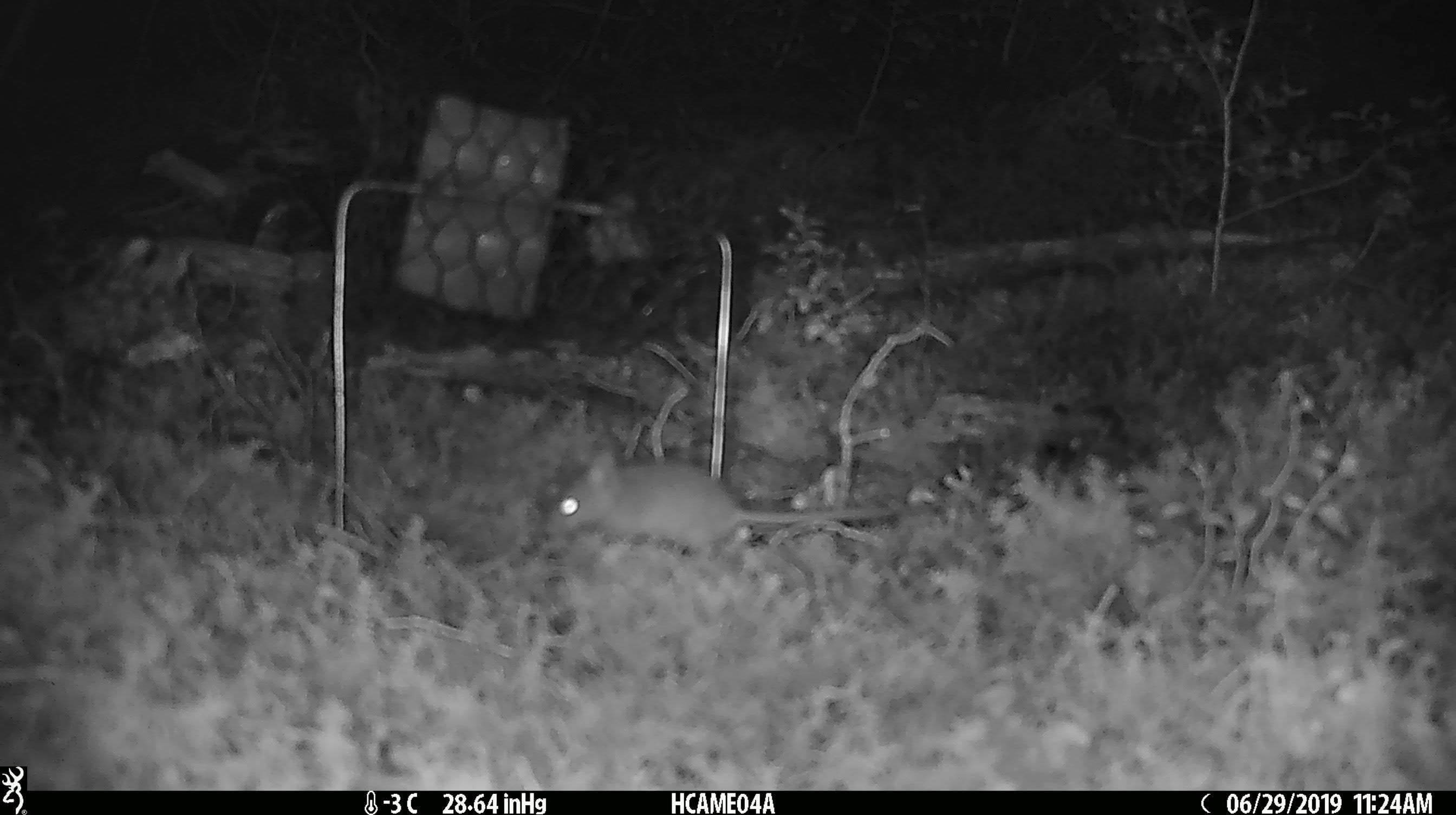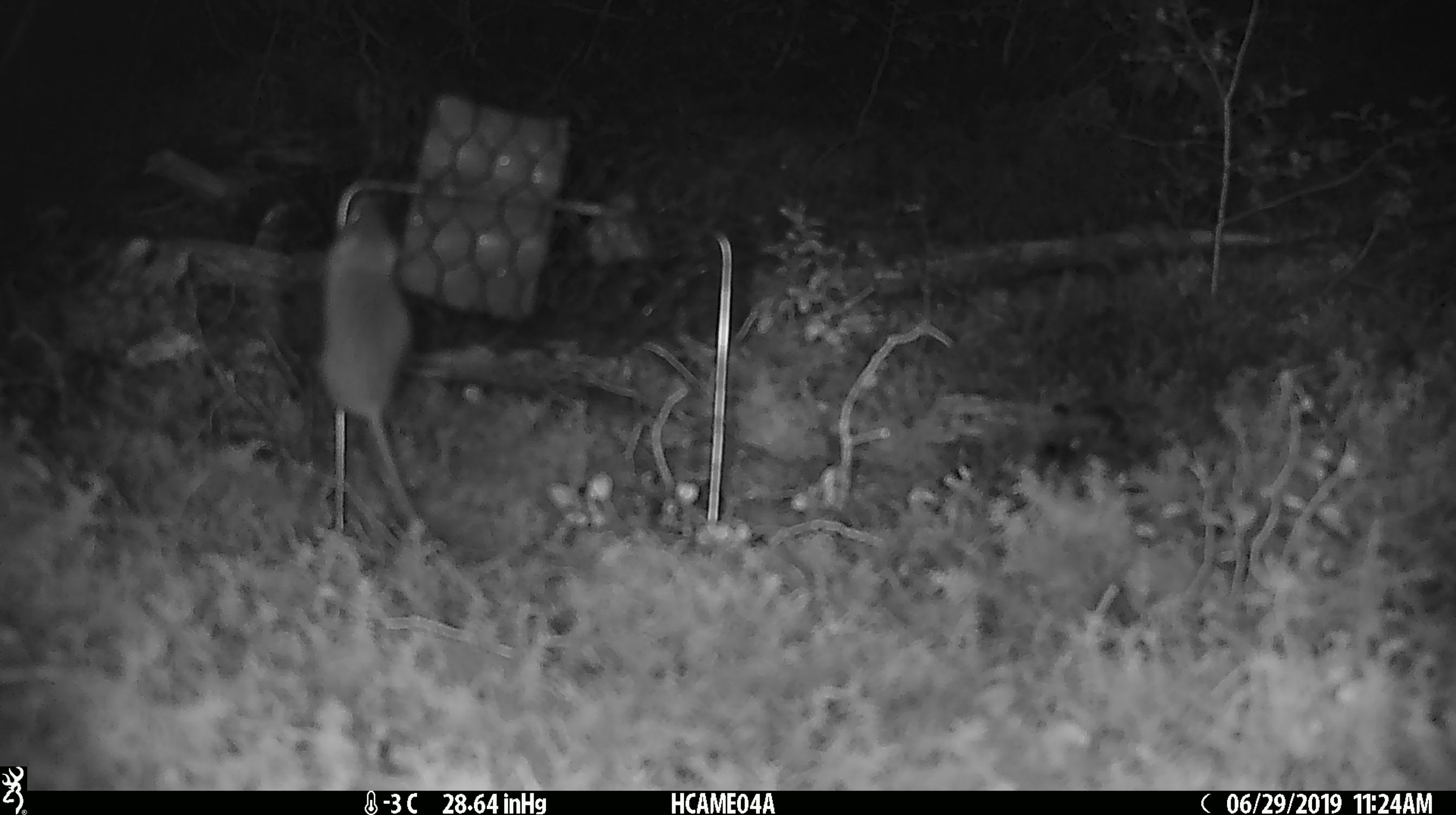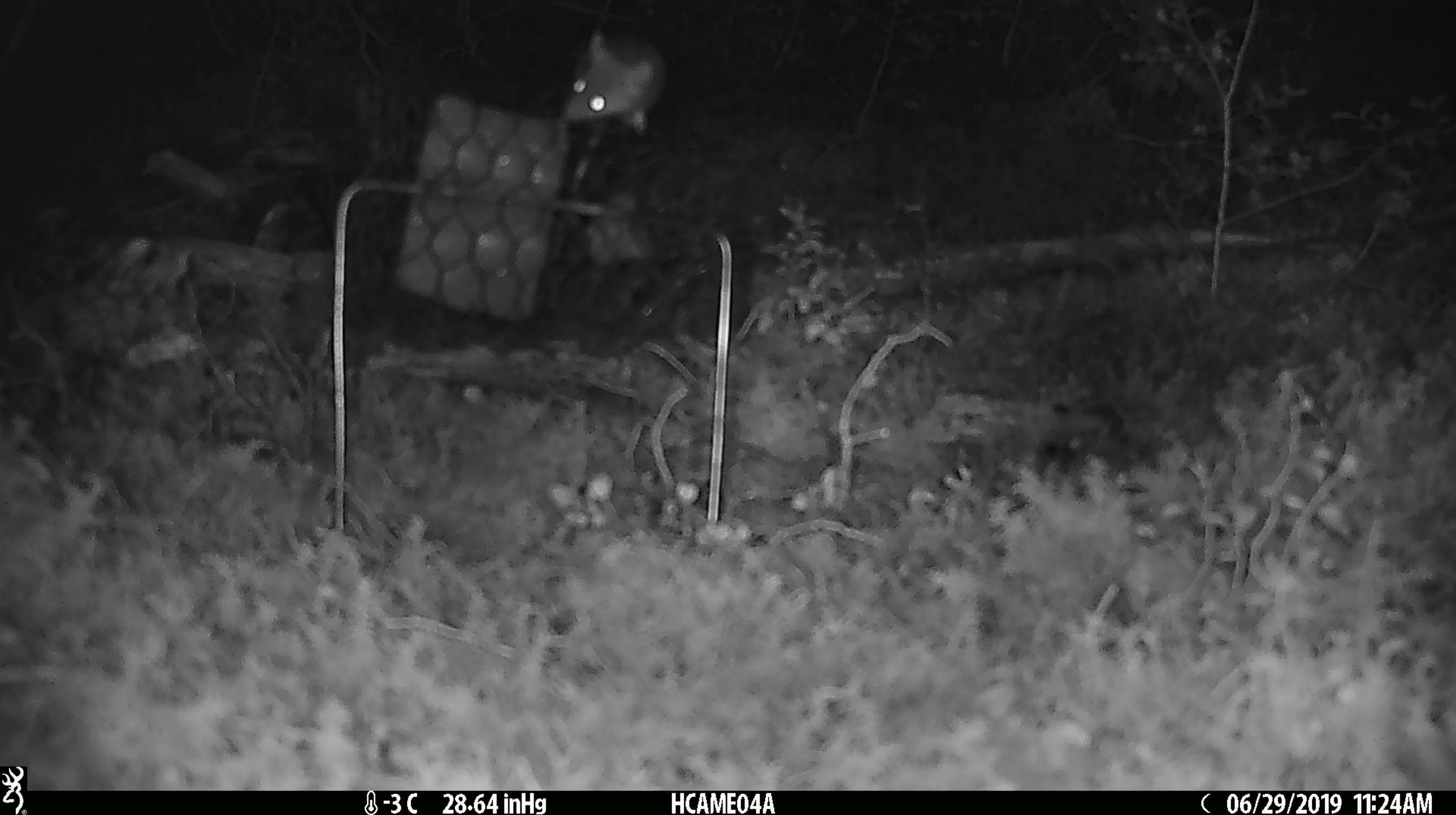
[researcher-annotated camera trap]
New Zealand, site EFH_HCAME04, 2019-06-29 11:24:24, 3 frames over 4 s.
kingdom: Animalia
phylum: Chordata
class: Mammalia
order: Rodentia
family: Muridae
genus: Mus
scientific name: Mus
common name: mouse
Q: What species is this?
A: Mouse (Mus).